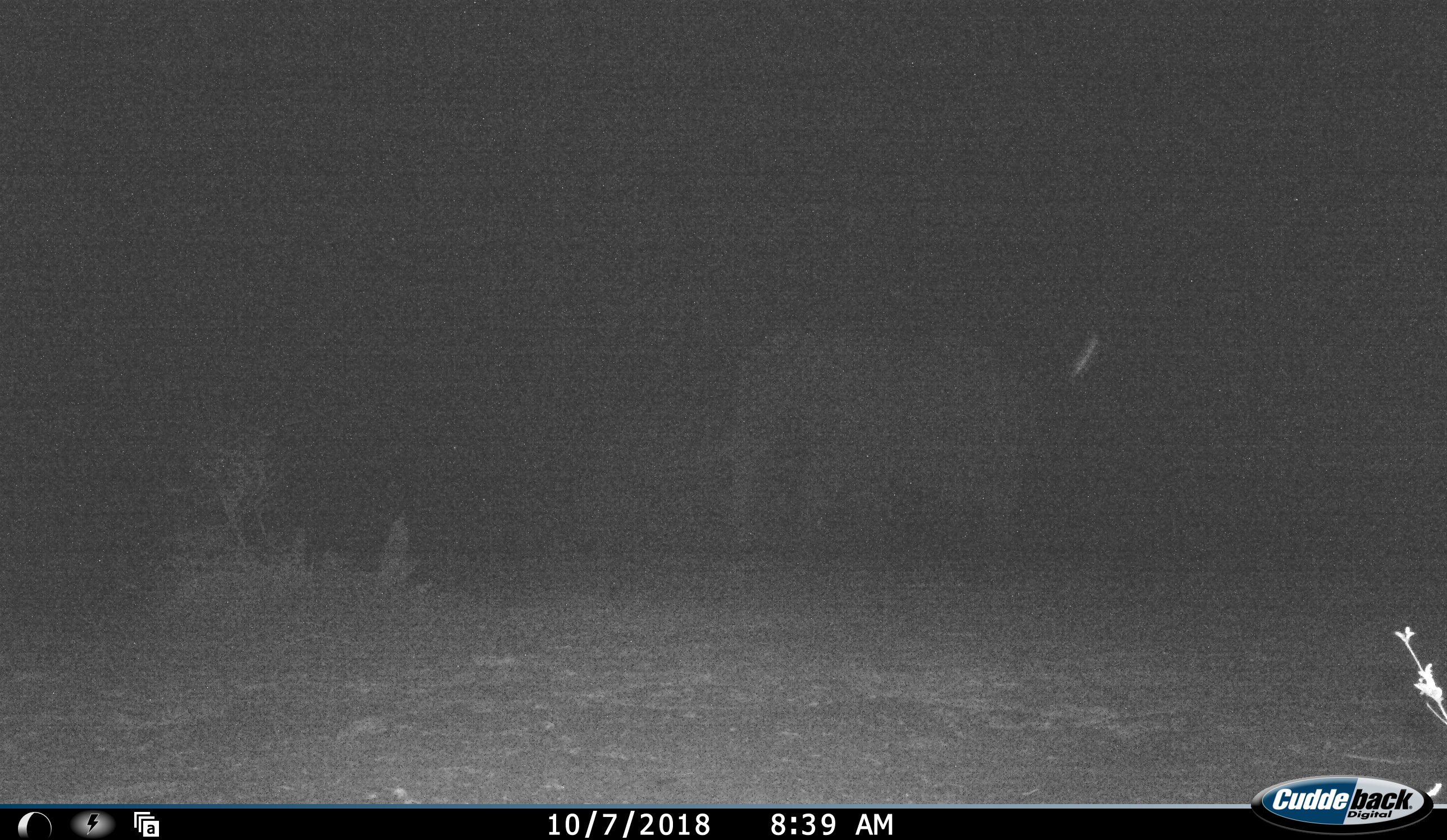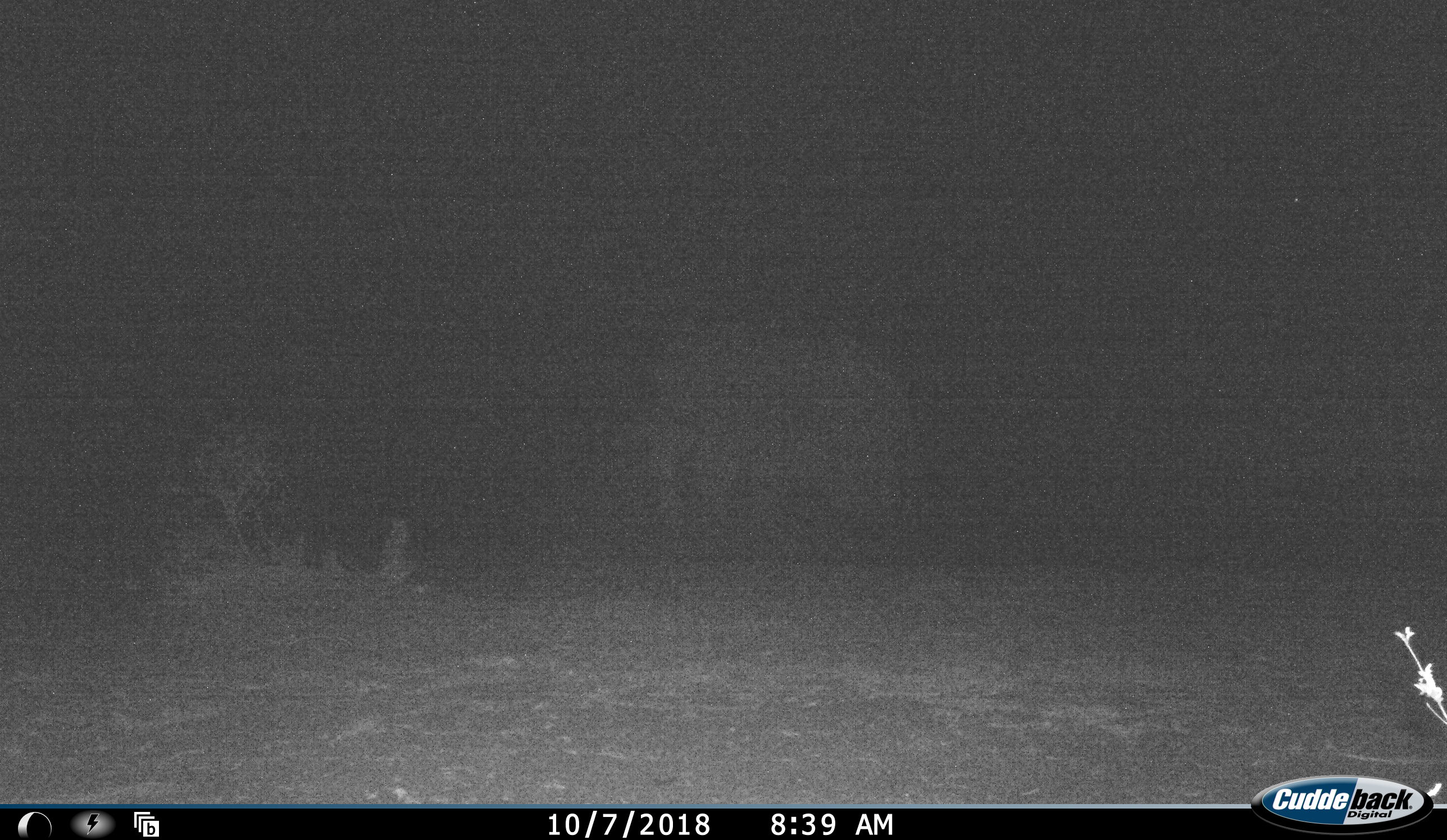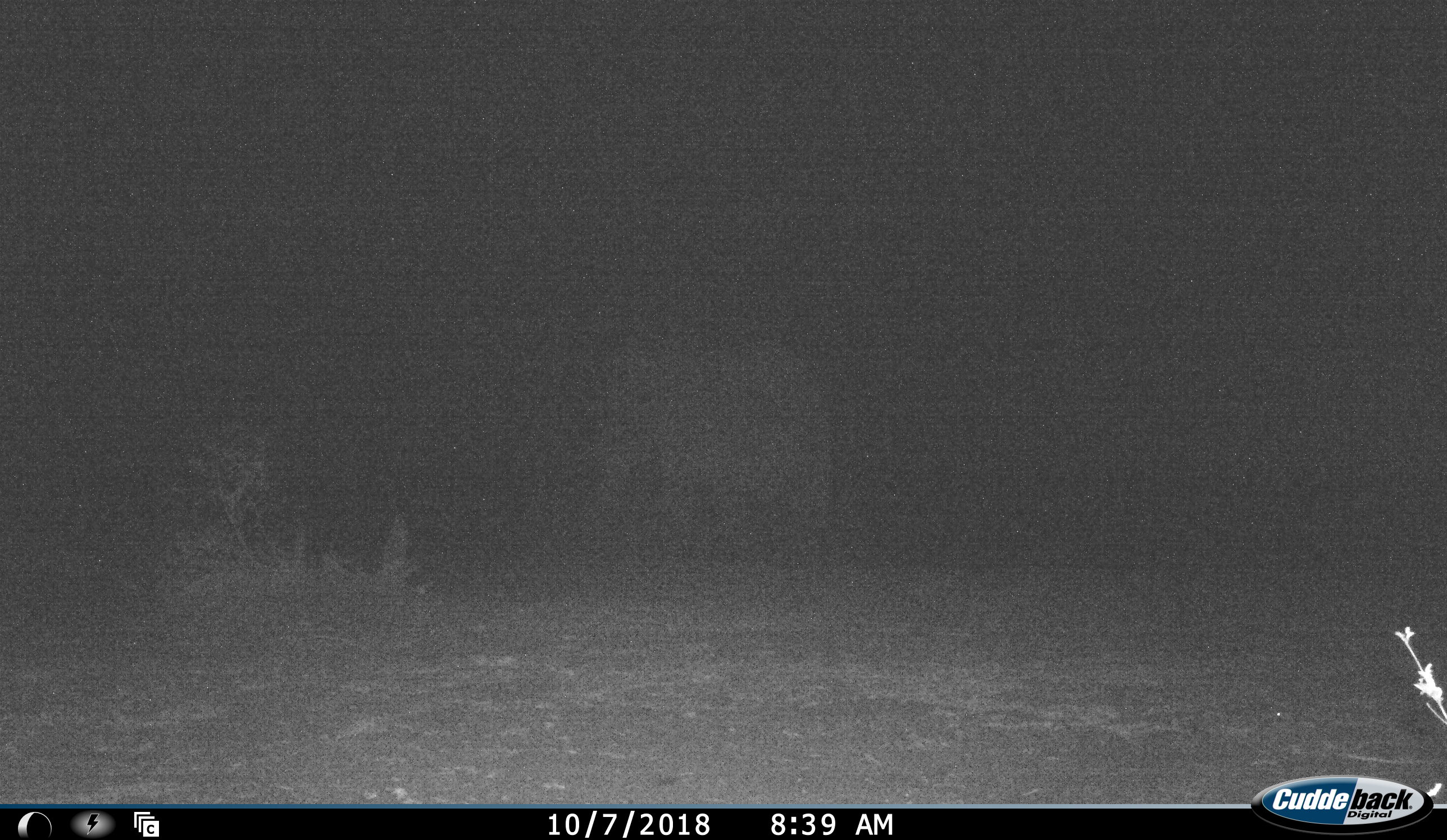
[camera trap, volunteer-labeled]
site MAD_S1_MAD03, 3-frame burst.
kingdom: Animalia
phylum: Chordata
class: Mammalia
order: Proboscidea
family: Elephantidae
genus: Loxodonta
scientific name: Loxodonta africana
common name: african bush elephant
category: elephant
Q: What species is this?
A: Elephant (african bush elephant) (Loxodonta africana).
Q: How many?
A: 1.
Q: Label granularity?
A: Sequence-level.